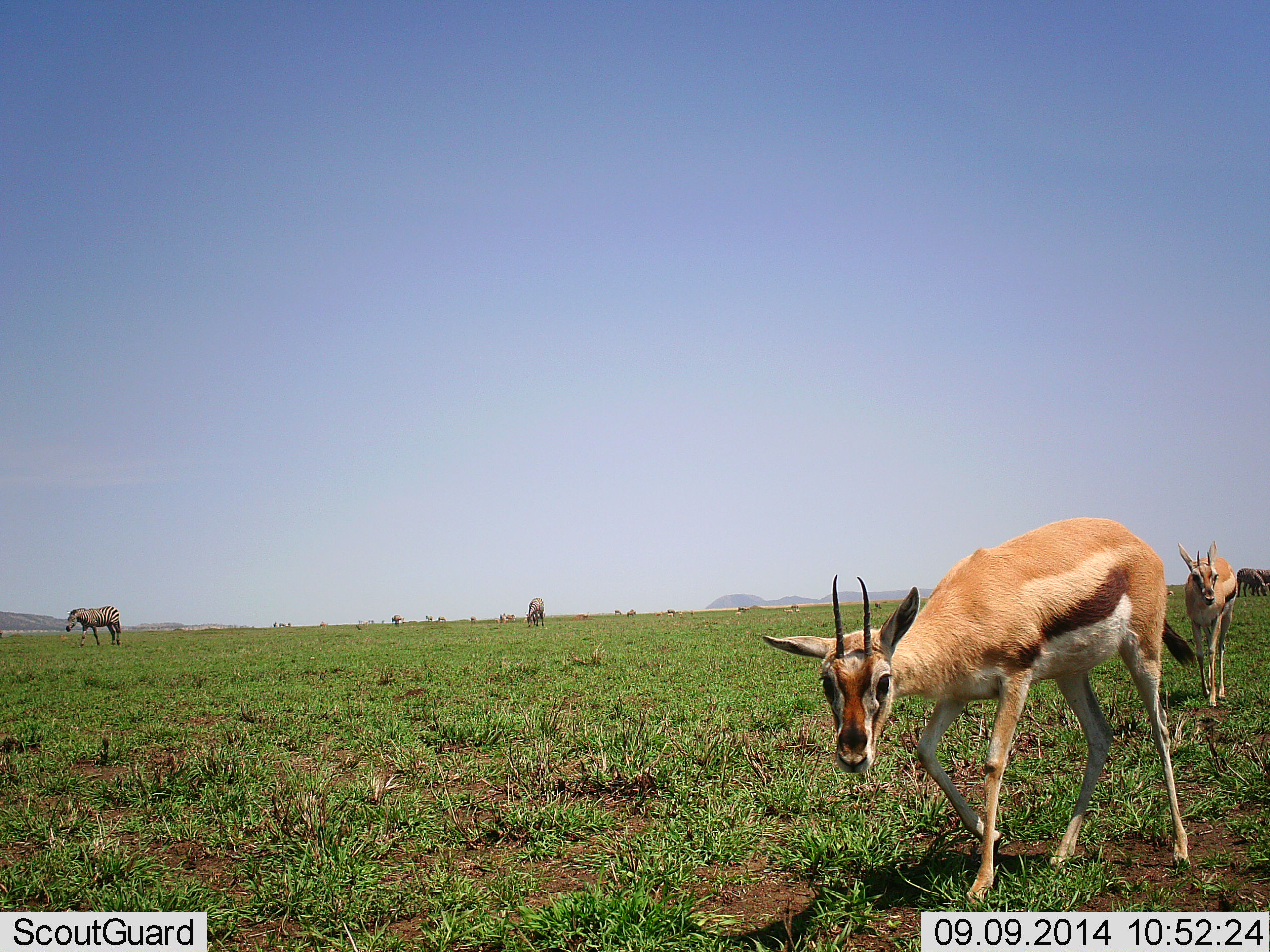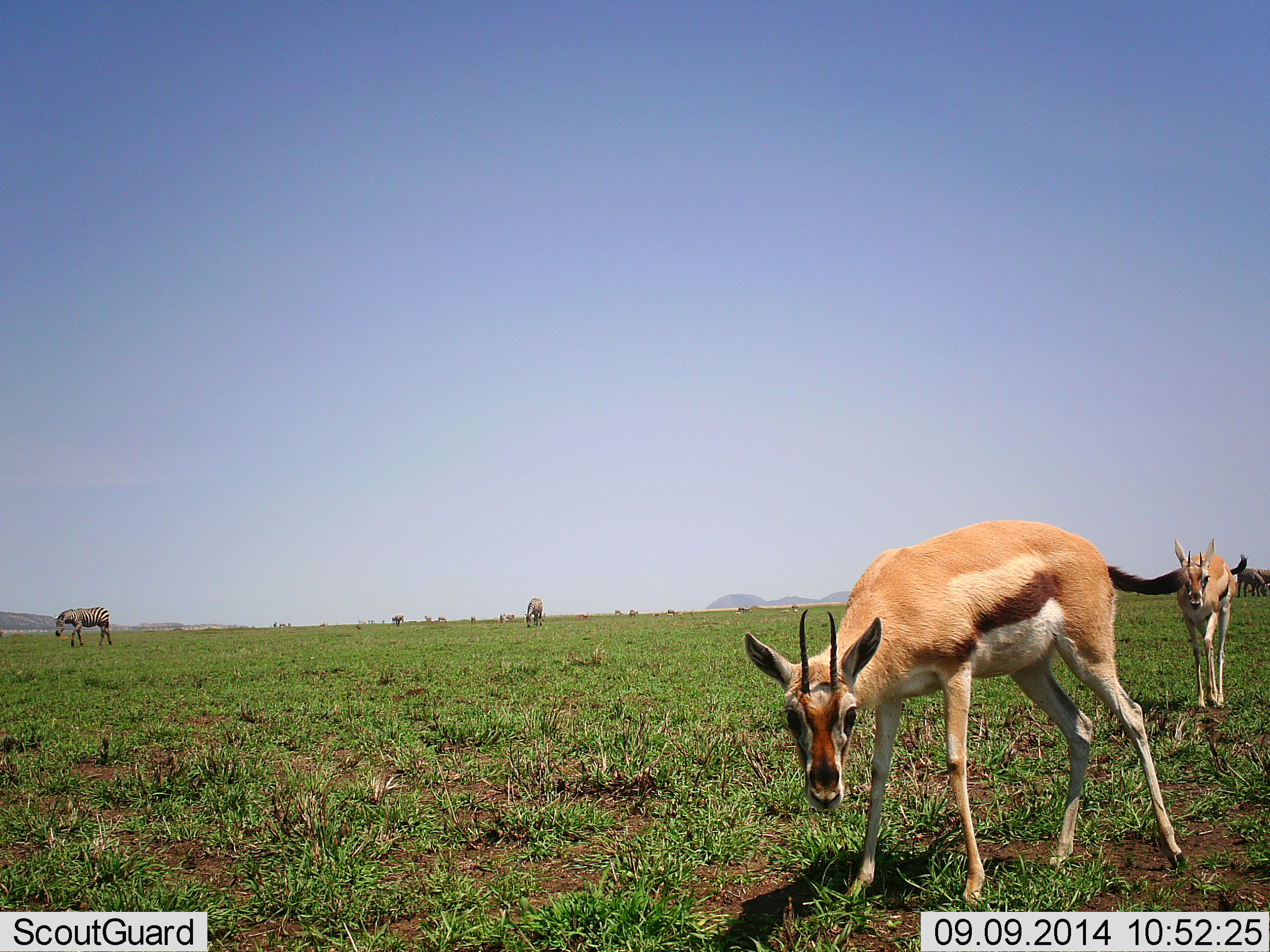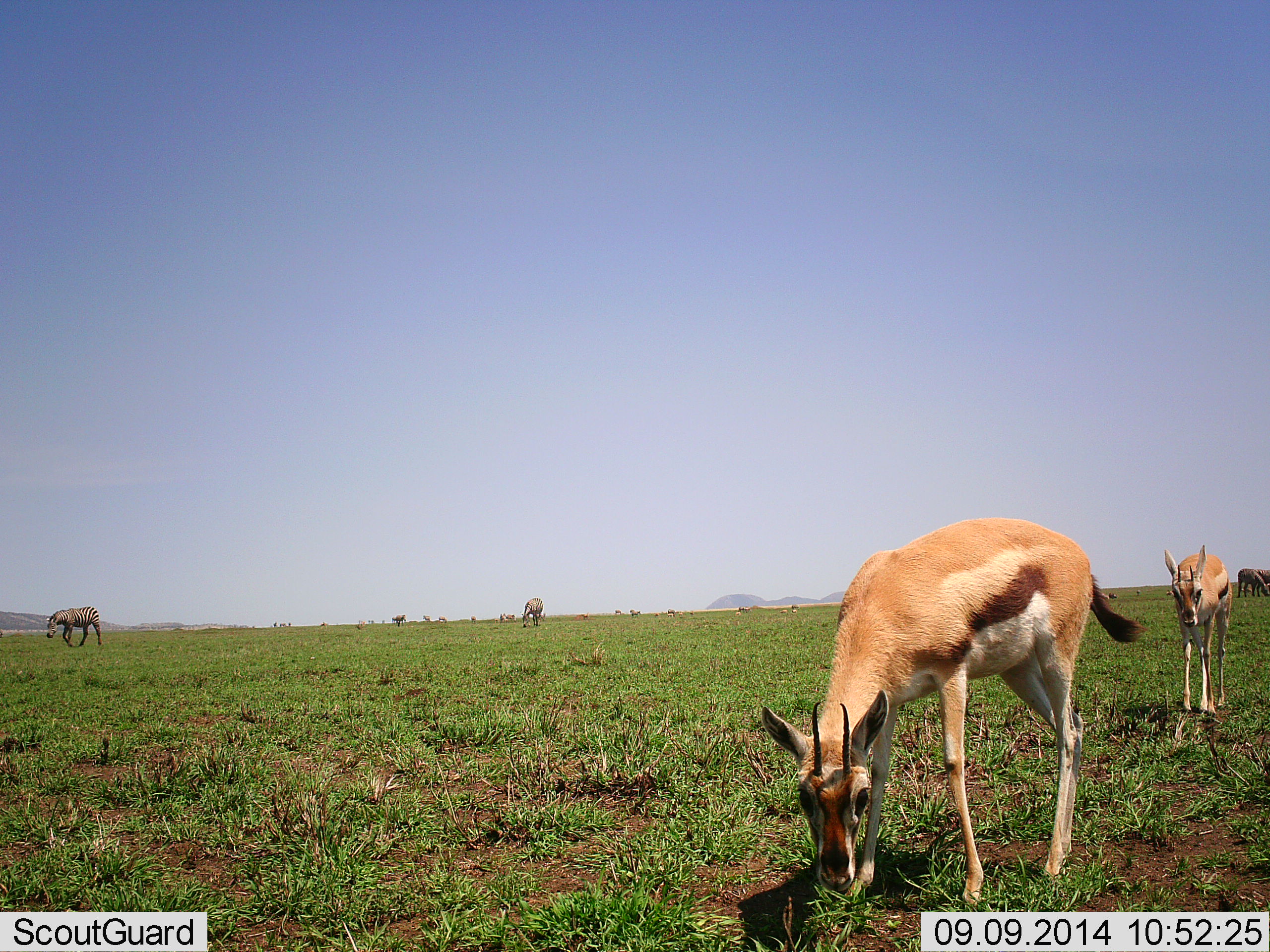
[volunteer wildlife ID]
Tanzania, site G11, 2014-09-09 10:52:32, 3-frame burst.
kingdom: Animalia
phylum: Chordata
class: Mammalia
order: Artiodactyla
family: Bovidae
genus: Eudorcas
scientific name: Eudorcas thomsonii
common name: thomson's gazelle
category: gazellethomsons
Gazellethomsons (thomson's gazelle) (Eudorcas thomsonii), count 2. Behavior (volunteer vote fractions): standing 42%, resting 0%, moving 75%, interacting 8%. Young present (vote fraction): 0%. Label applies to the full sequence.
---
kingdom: Animalia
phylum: Chordata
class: Mammalia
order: Perissodactyla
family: Equidae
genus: Equus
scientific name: Equus quagga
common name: plains zebra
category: zebra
Zebra (plains zebra) (Equus quagga), count 2. Behavior (volunteer vote fractions): standing 29%, resting 0%, moving 79%, interacting 0%. Young present (vote fraction): 0%. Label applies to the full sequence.